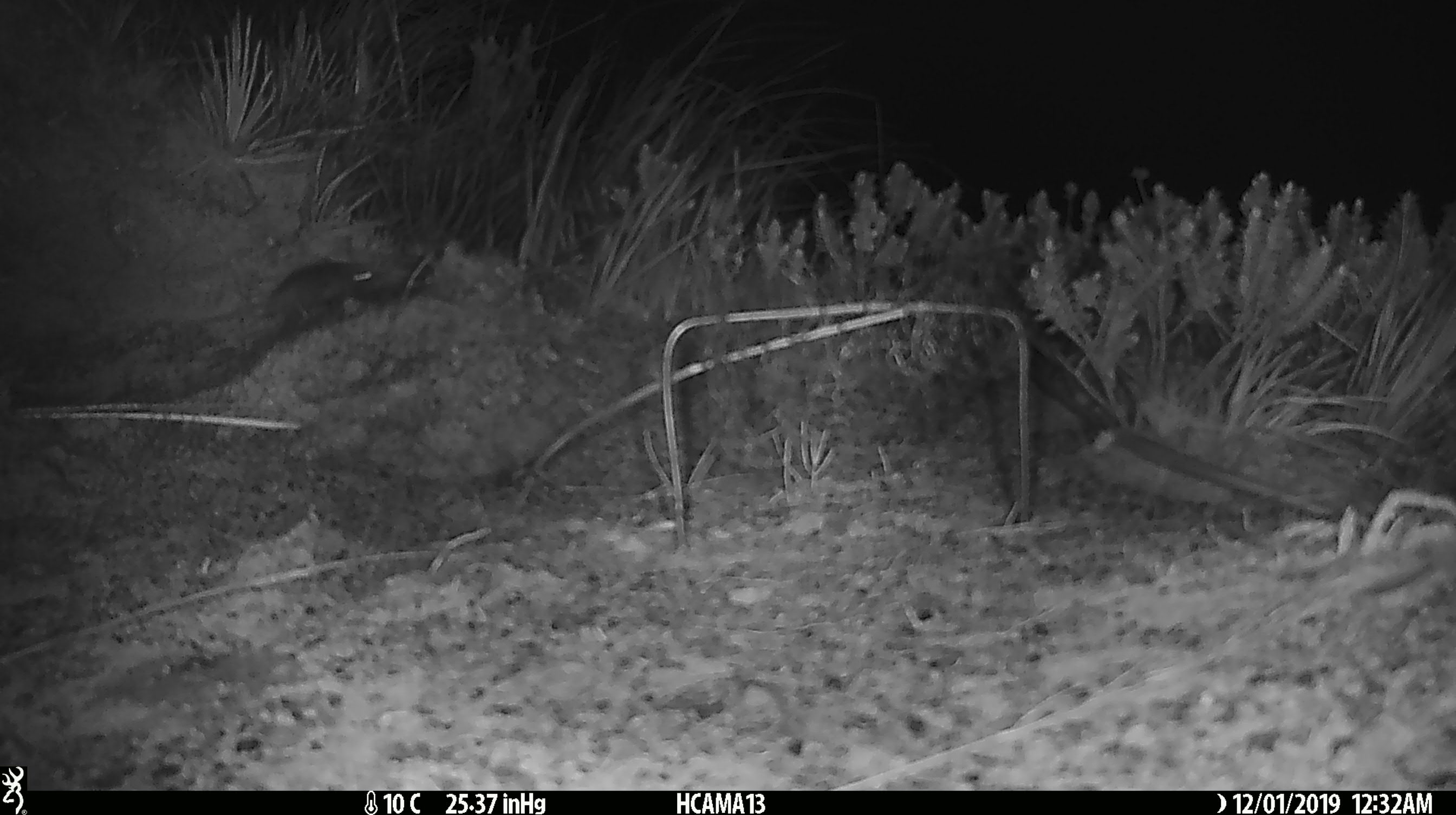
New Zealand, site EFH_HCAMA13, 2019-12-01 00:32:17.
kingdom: Animalia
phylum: Chordata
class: Mammalia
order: Rodentia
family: Muridae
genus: Mus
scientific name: Mus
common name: mouse